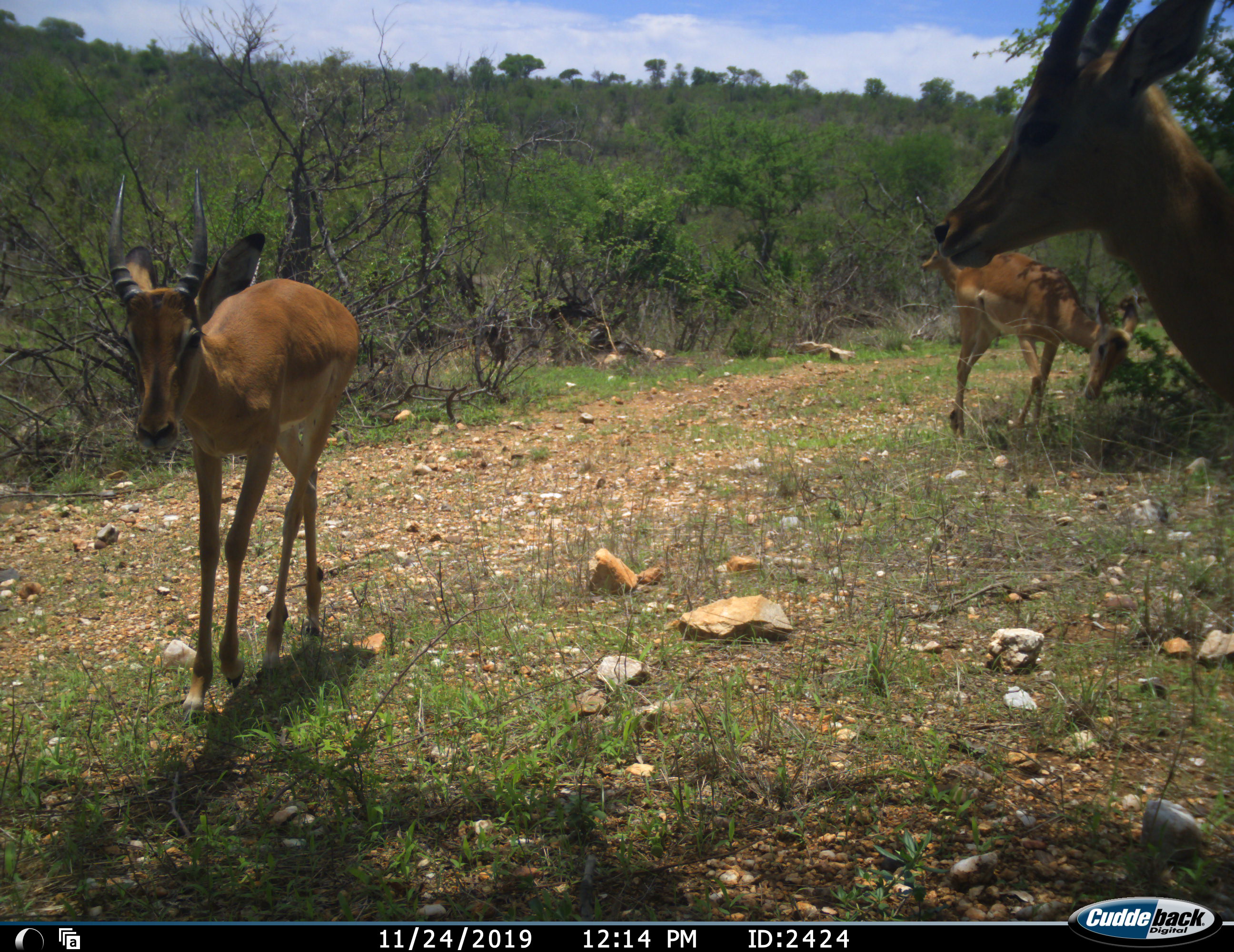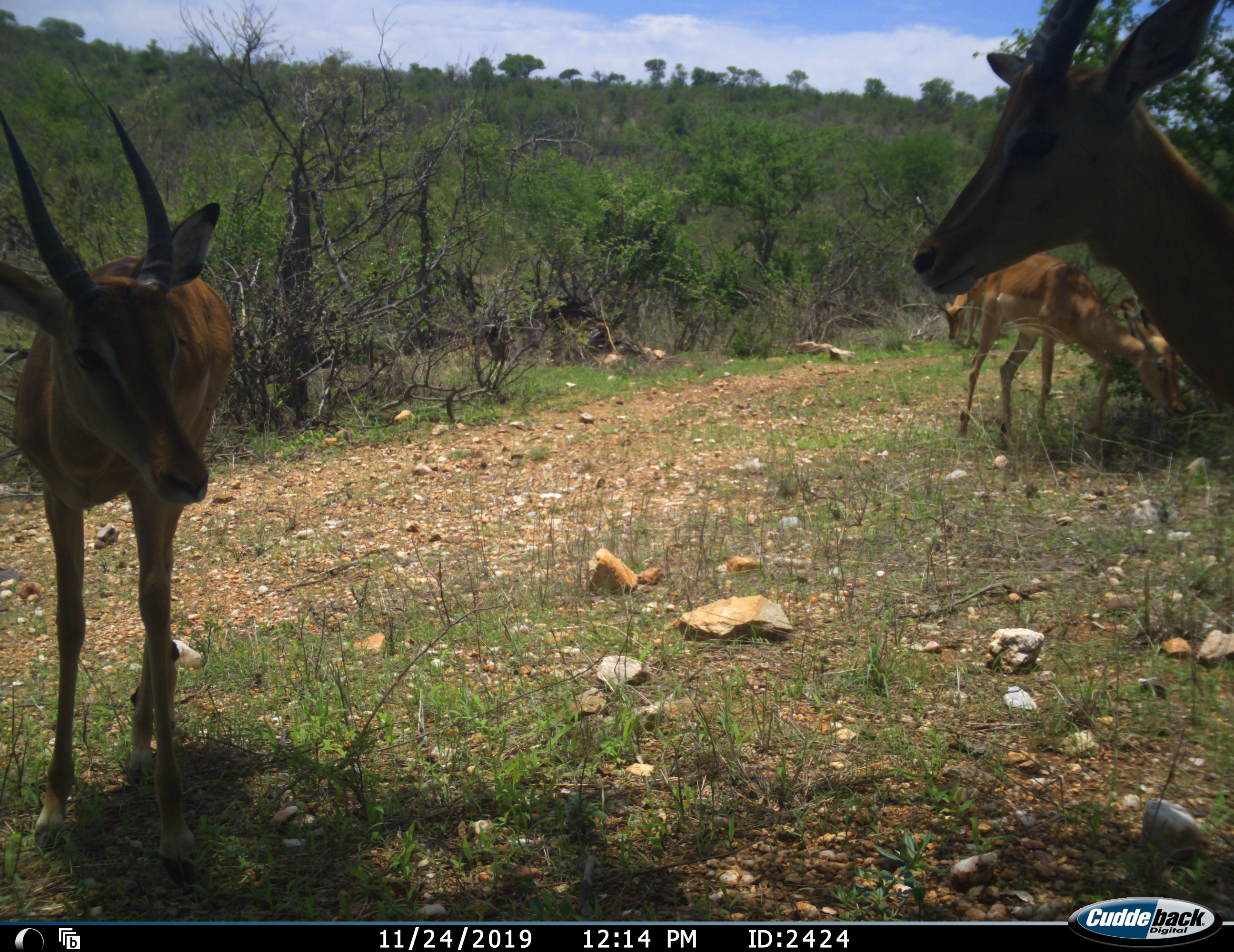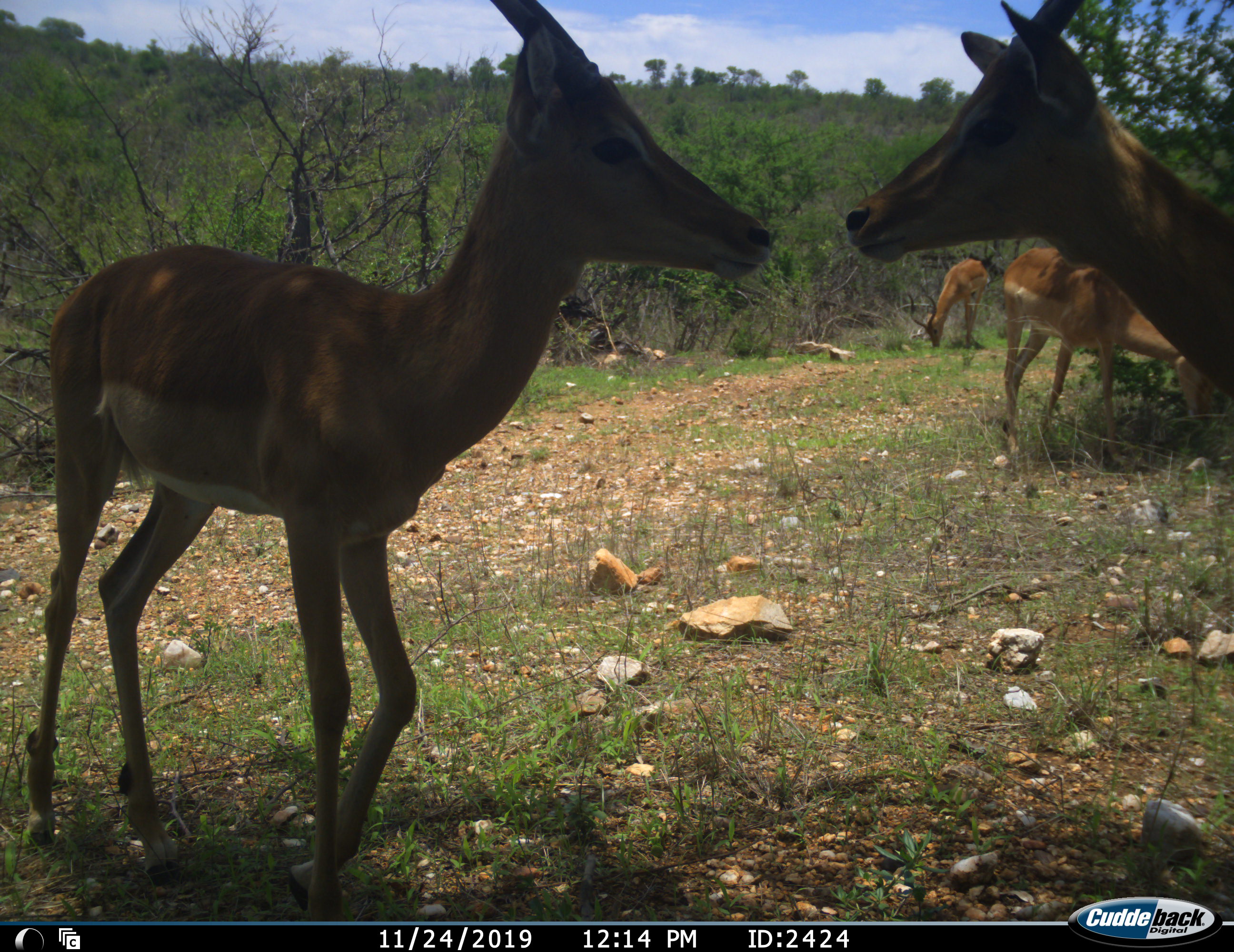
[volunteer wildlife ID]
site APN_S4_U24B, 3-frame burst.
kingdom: Animalia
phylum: Chordata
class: Mammalia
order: Artiodactyla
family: Bovidae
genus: Aepyceros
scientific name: Aepyceros melampus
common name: impala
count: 4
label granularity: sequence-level